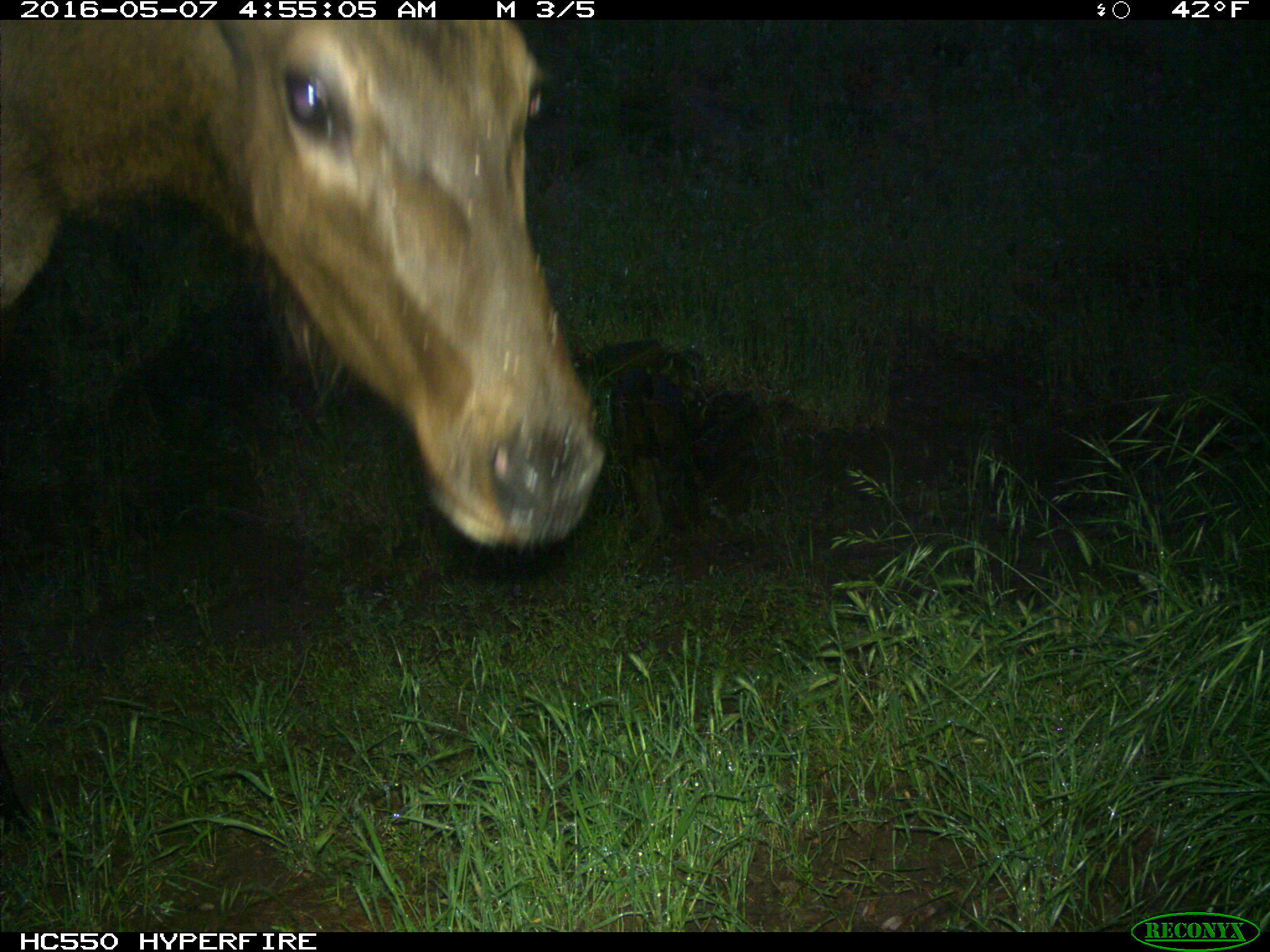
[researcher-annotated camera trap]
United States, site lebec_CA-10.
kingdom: Animalia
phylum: Chordata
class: Mammalia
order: Artiodactyla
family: Cervidae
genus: Cervus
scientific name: Cervus canadensis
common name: elk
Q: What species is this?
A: Cervus canadensis (elk).